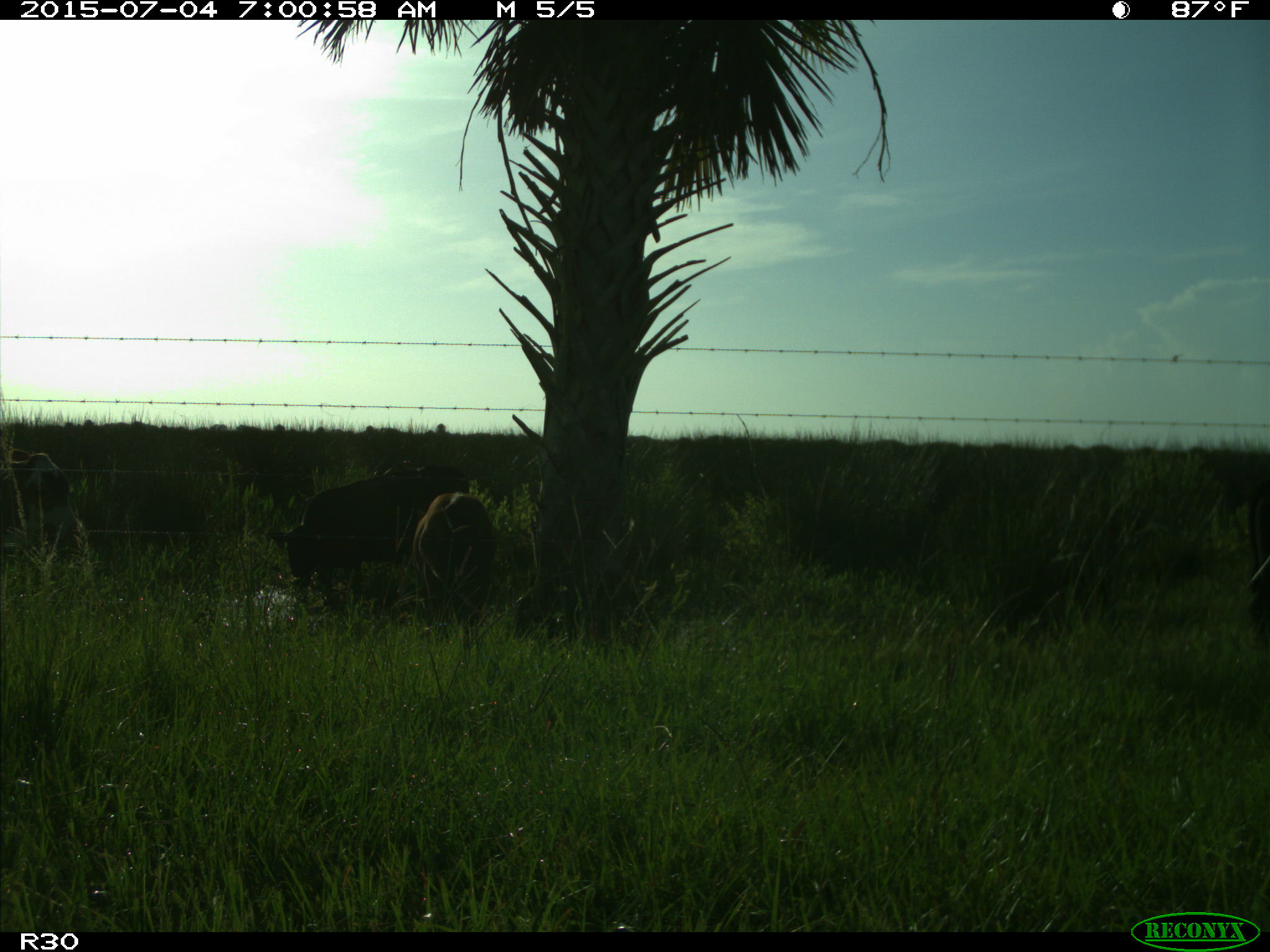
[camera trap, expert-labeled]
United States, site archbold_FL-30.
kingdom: Animalia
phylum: Chordata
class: Mammalia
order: Artiodactyla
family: Bovidae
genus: Bos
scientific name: Bos taurus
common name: domestic cow